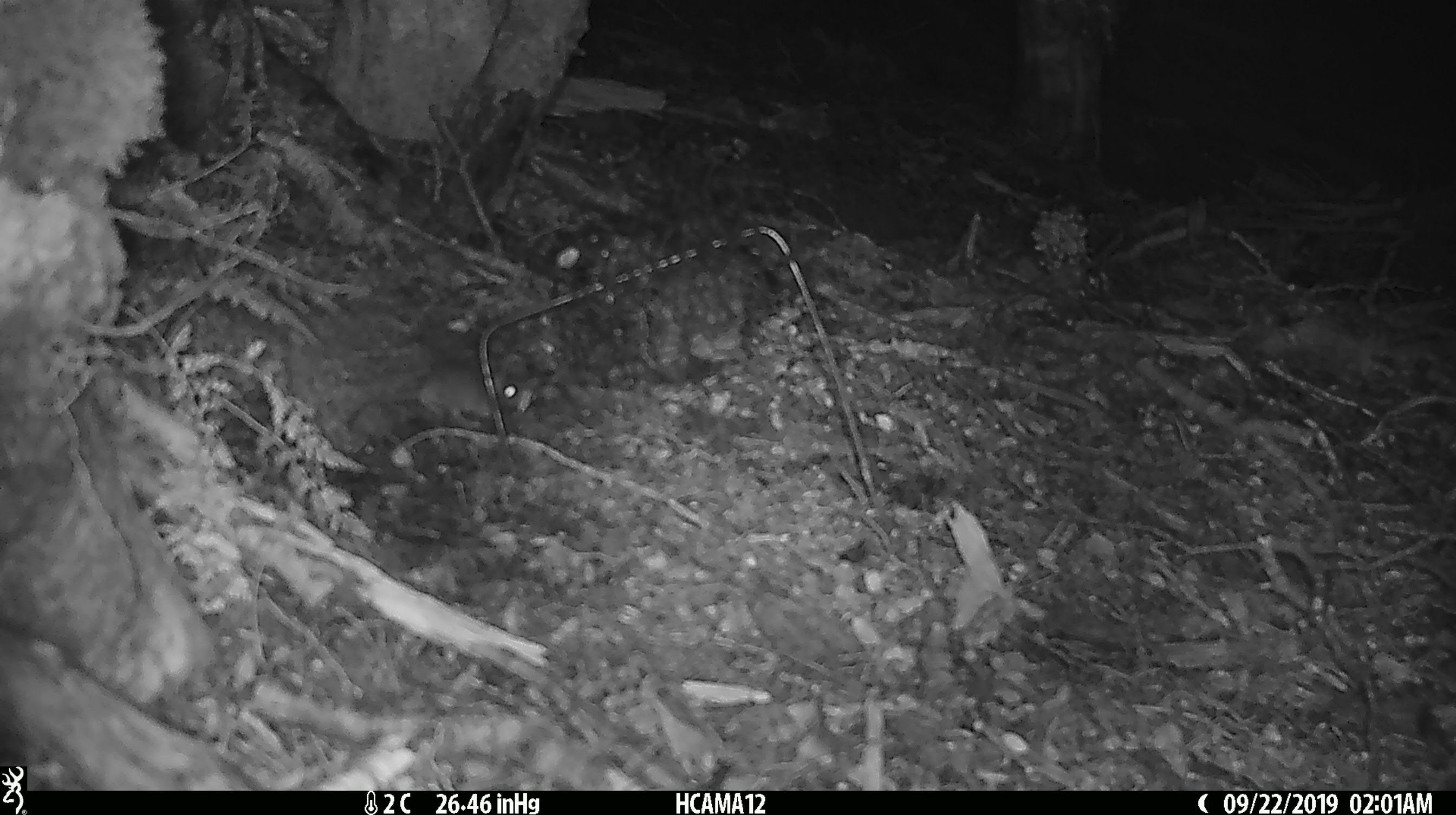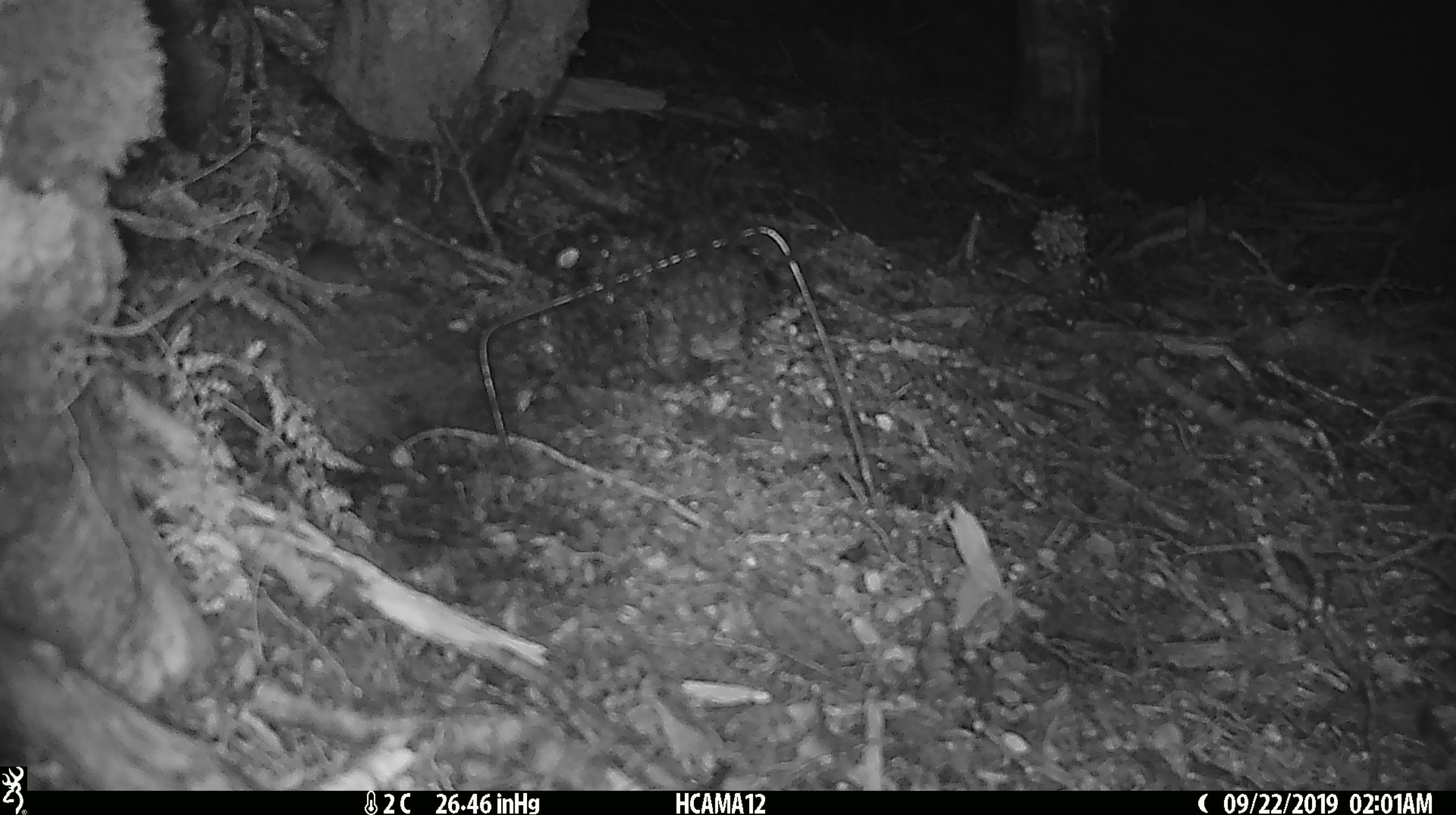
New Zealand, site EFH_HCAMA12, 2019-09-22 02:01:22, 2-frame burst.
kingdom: Animalia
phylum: Chordata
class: Mammalia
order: Rodentia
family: Muridae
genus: Mus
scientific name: Mus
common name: mouse